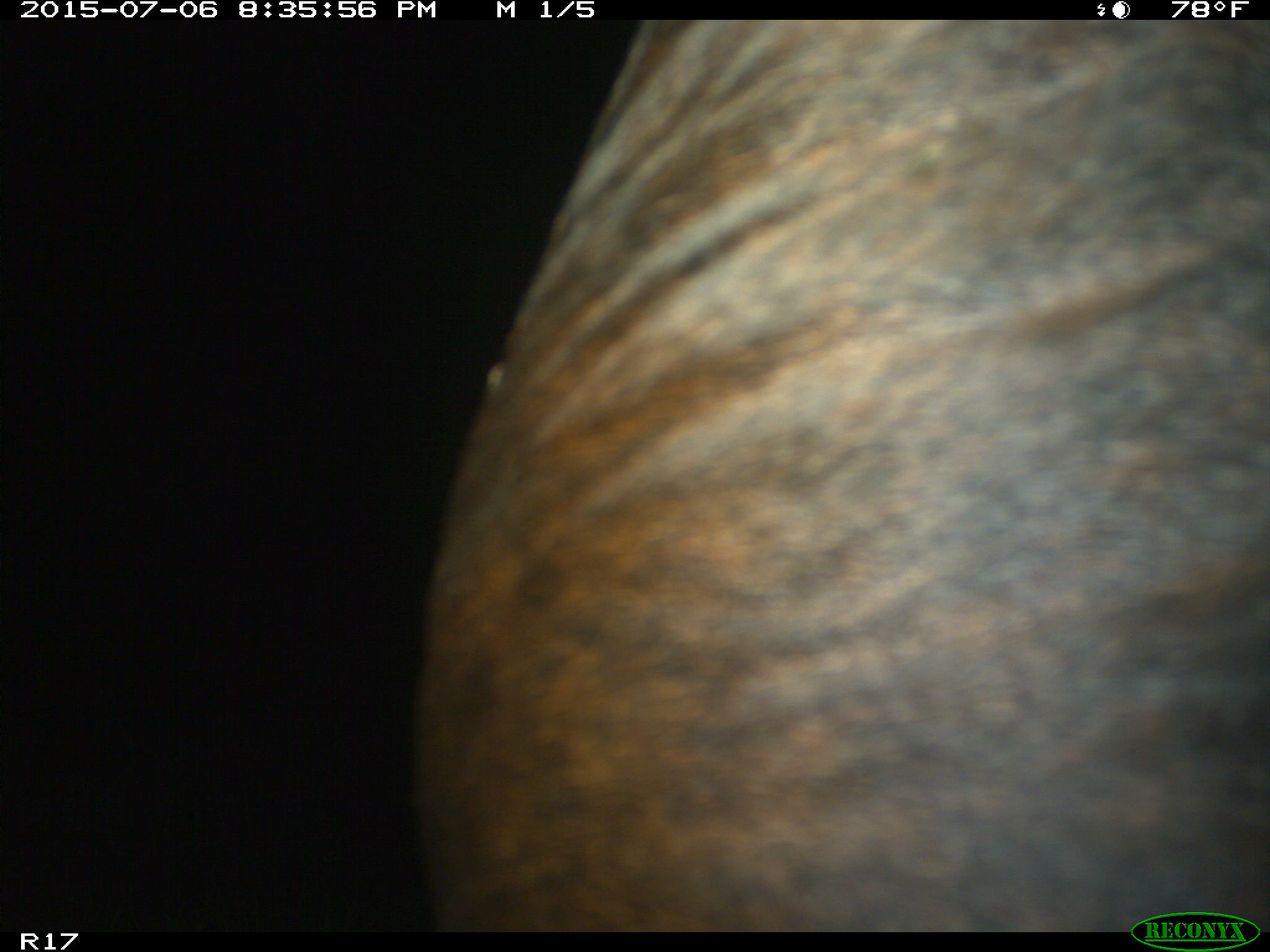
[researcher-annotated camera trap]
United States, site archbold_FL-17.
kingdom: Animalia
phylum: Chordata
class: Mammalia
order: Artiodactyla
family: Bovidae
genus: Bos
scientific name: Bos taurus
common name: domestic cow